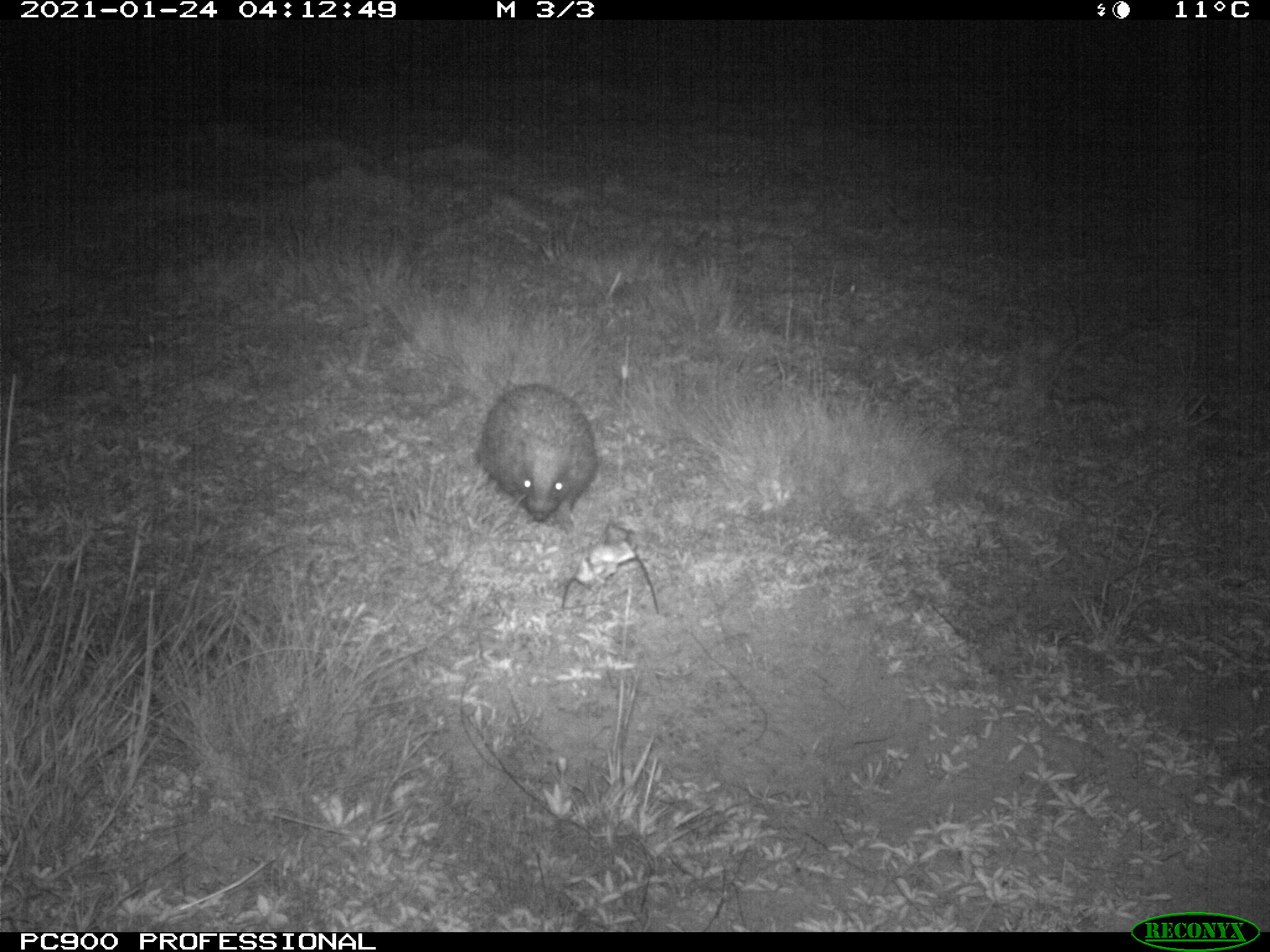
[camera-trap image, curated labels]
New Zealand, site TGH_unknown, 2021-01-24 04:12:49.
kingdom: Animalia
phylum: Chordata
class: Mammalia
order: Eulipotyphla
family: Erinaceidae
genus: Erinaceus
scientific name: Erinaceus europaeus europaeus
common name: european hedgehog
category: hedgehog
Hedgehog (european hedgehog) (Erinaceus europaeus europaeus).